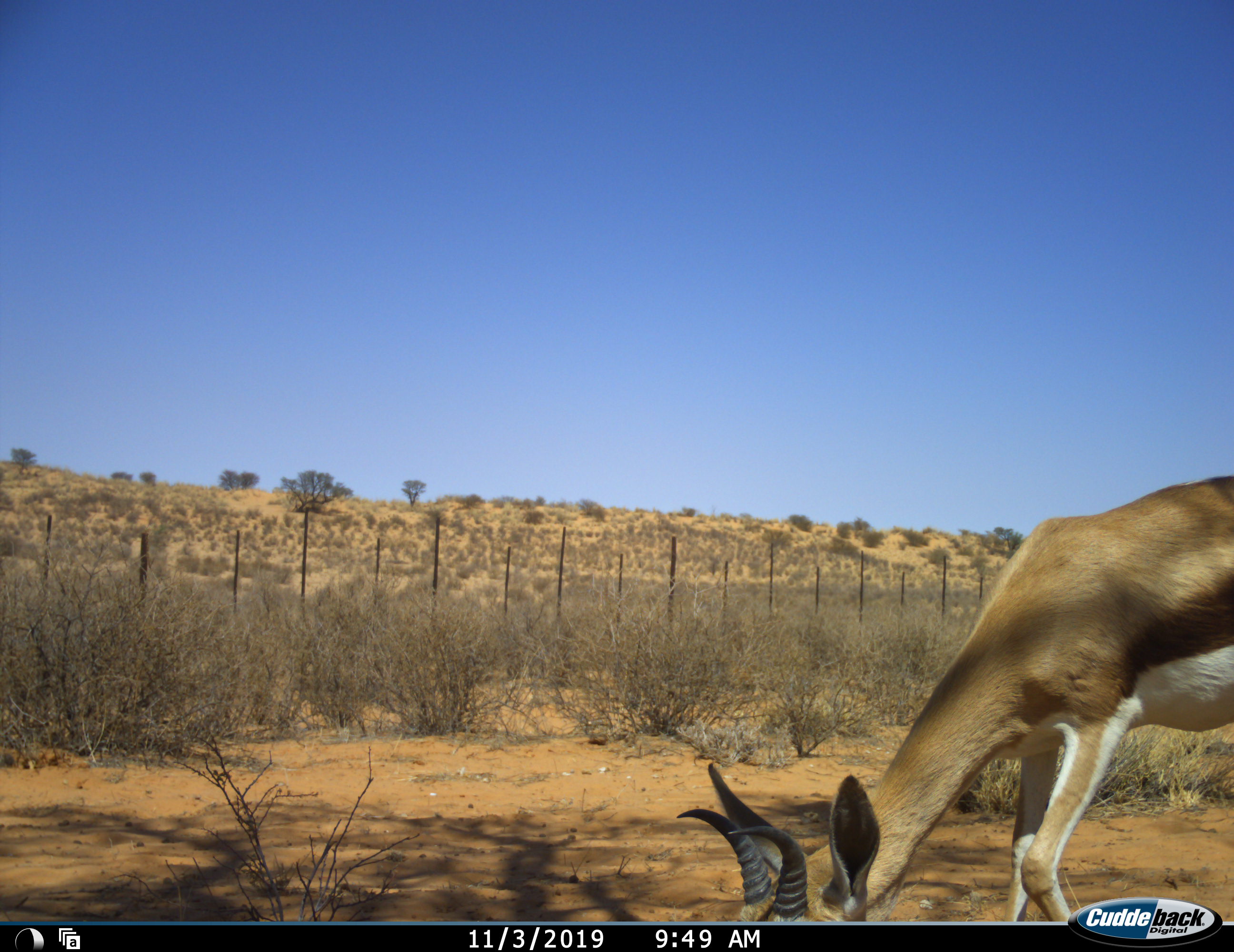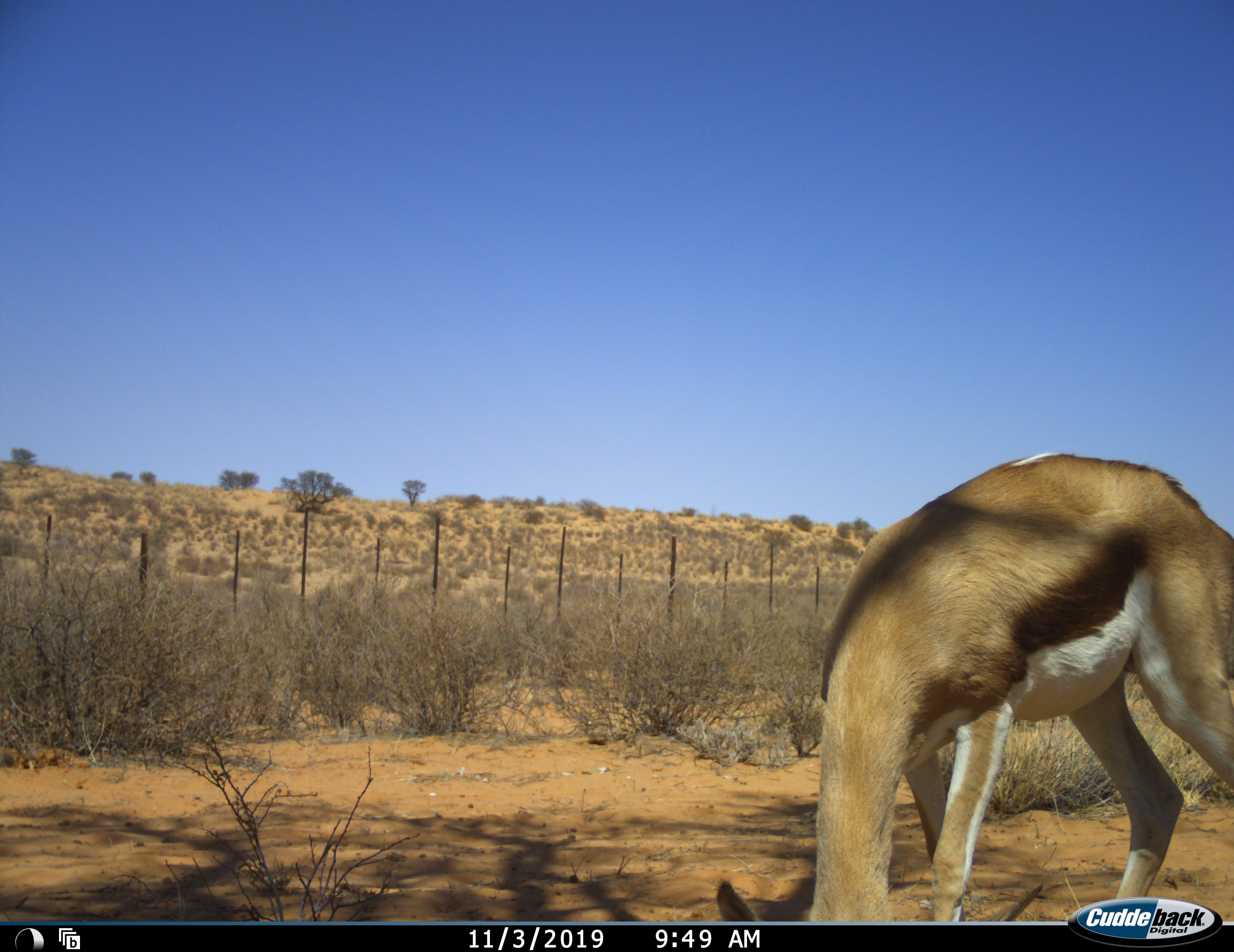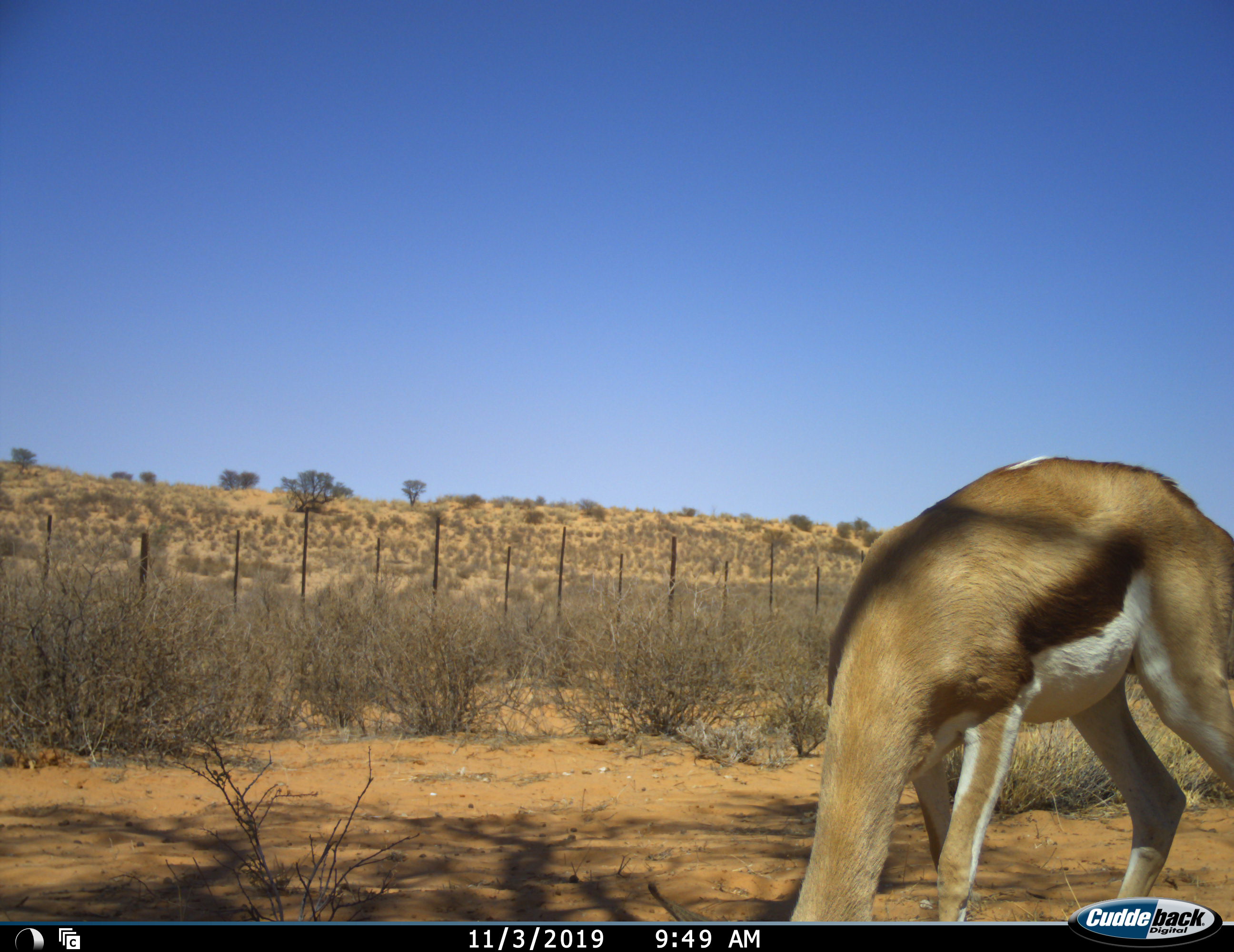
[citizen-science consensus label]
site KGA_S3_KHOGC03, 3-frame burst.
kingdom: Animalia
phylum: Chordata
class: Mammalia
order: Artiodactyla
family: Bovidae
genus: Antidorcas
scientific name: Antidorcas marsupialis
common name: springbok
Springbok (Antidorcas marsupialis), count 1. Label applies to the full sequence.